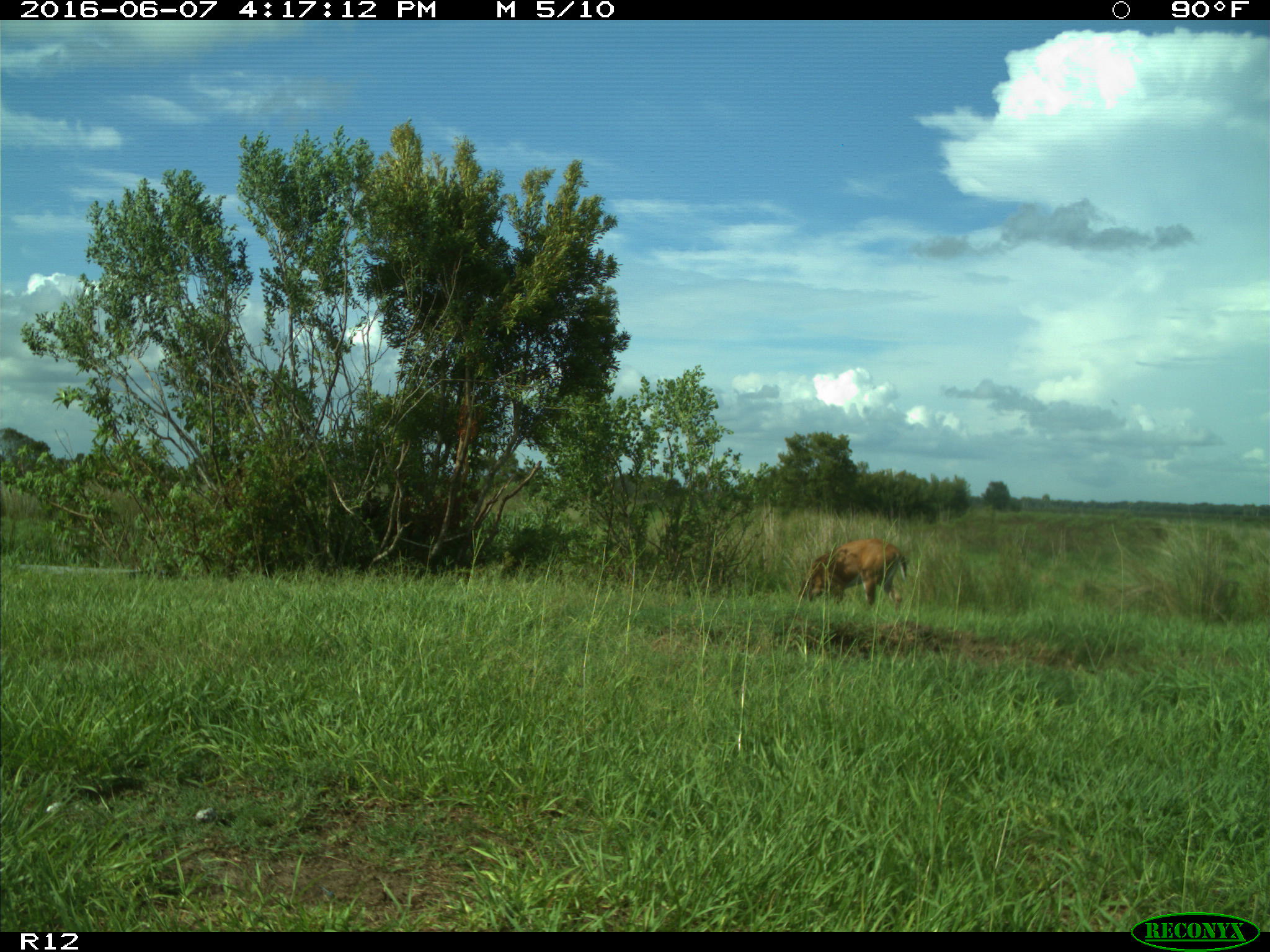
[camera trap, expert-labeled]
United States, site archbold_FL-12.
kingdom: Animalia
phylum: Chordata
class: Mammalia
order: Artiodactyla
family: Cervidae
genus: Odocoileus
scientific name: Odocoileus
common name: deer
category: unidentified deer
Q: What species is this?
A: Unidentified deer (deer) (Odocoileus).